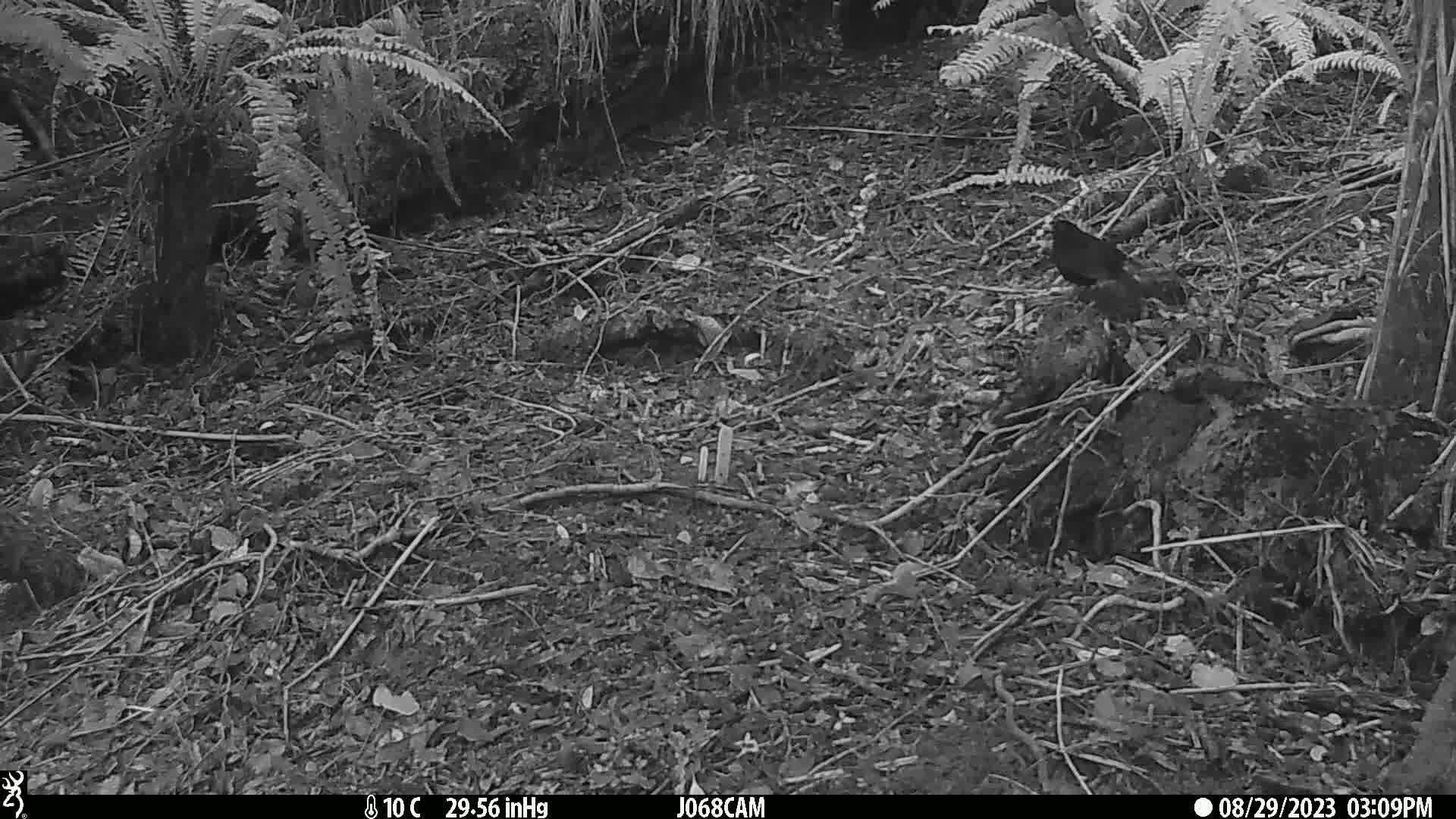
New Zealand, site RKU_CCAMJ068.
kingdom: Animalia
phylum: Chordata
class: Aves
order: Passeriformes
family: Turdidae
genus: Turdus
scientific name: Turdus merula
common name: eurasian blackbird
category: blackbird